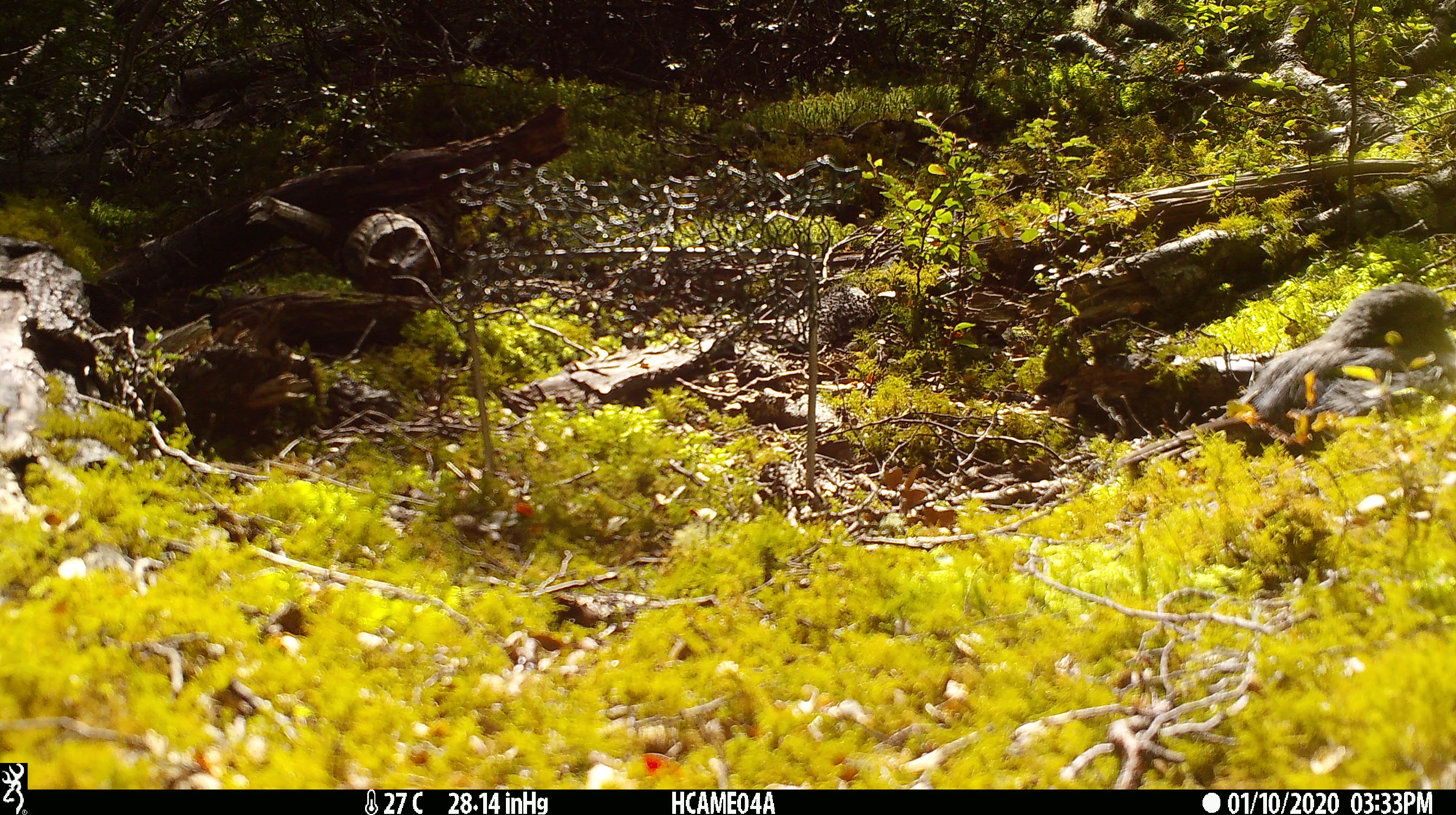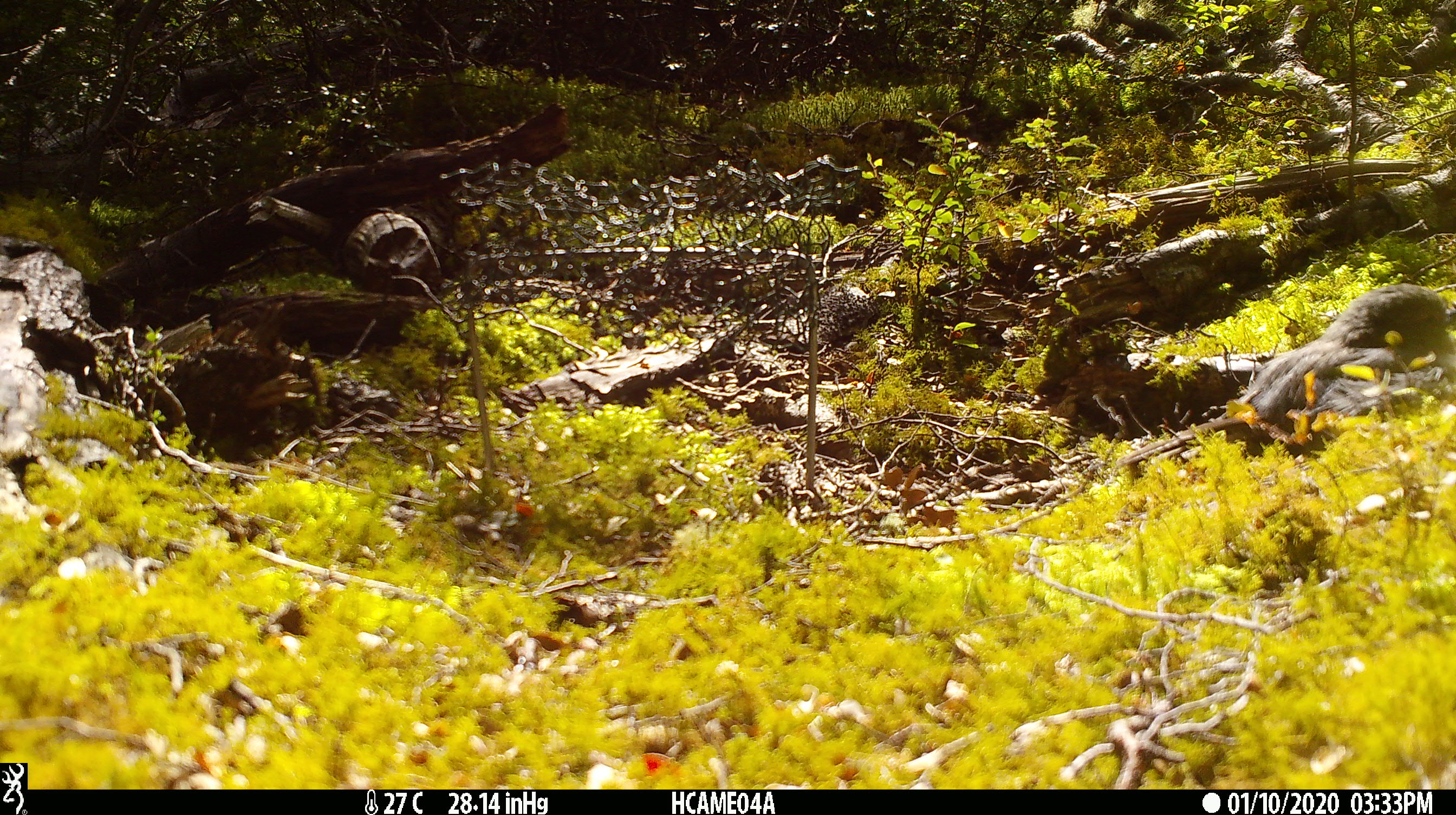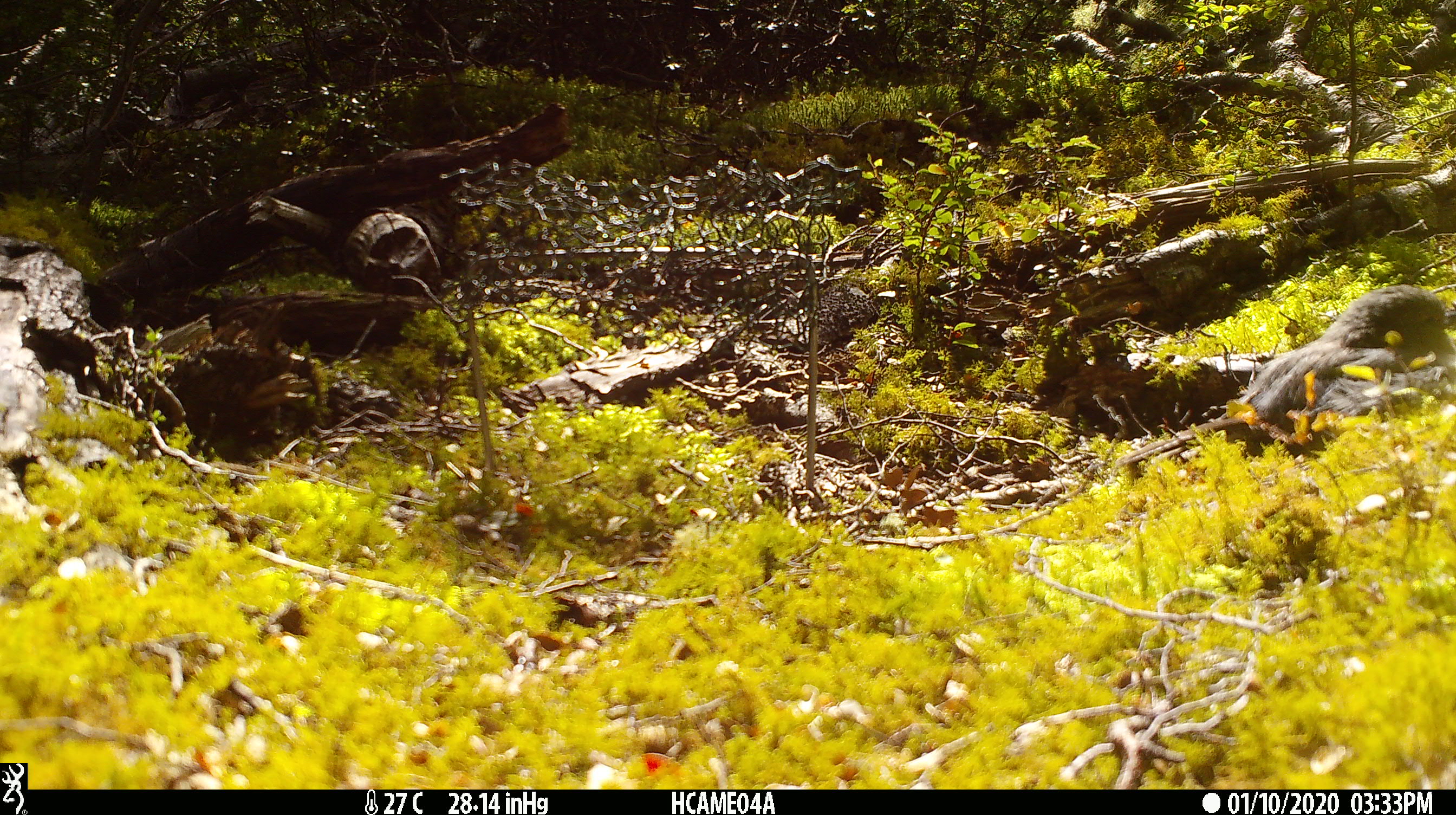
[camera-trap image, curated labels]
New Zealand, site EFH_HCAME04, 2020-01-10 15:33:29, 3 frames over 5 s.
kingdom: Animalia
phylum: Chordata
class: Aves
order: Passeriformes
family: Petroicidae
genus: Petroica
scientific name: Petroica australis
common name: new zealand robin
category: robin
Robin (new zealand robin) (Petroica australis).